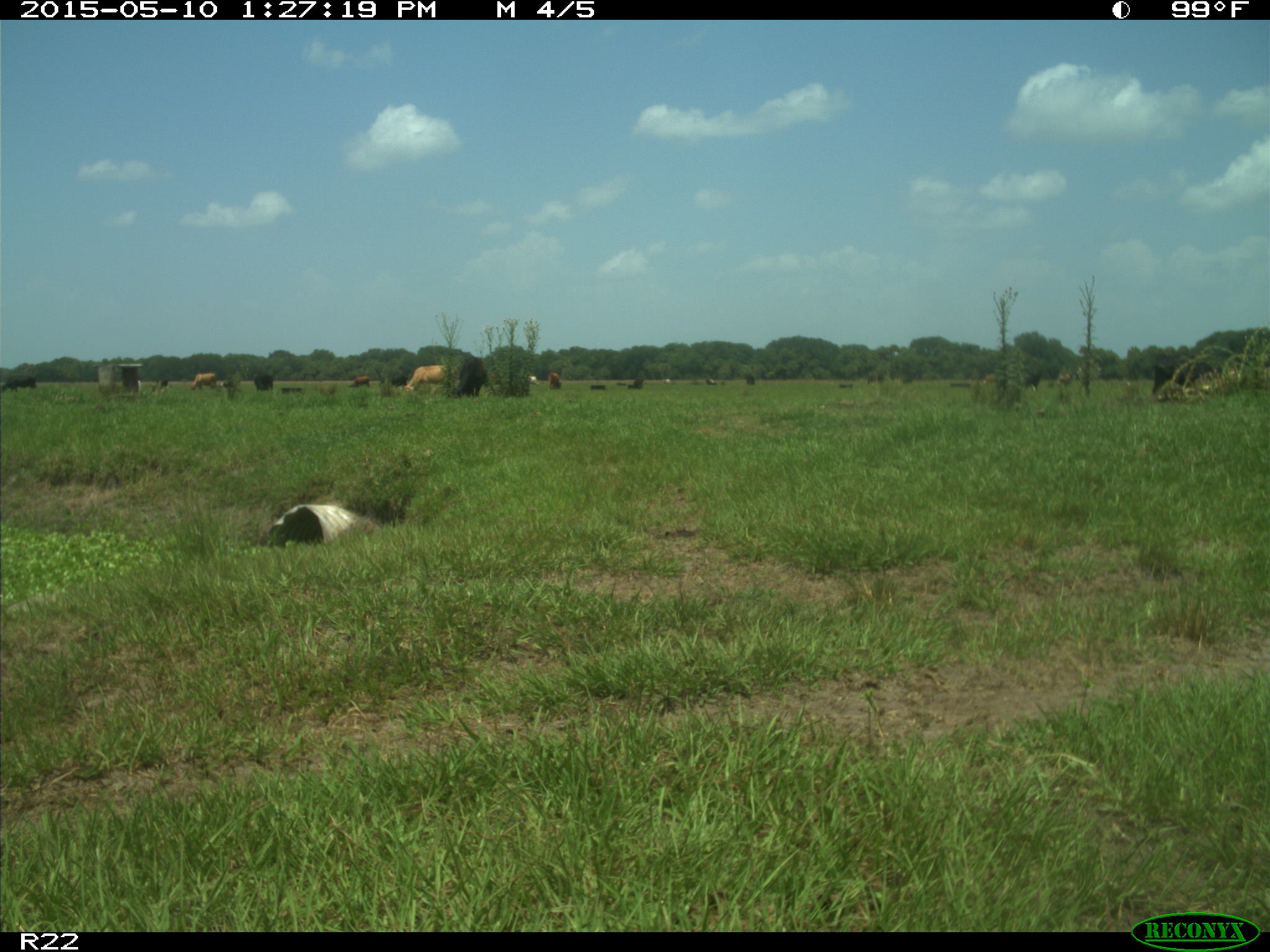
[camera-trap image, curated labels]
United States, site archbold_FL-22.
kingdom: Animalia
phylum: Chordata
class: Mammalia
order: Artiodactyla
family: Bovidae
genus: Bos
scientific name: Bos taurus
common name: domestic cow